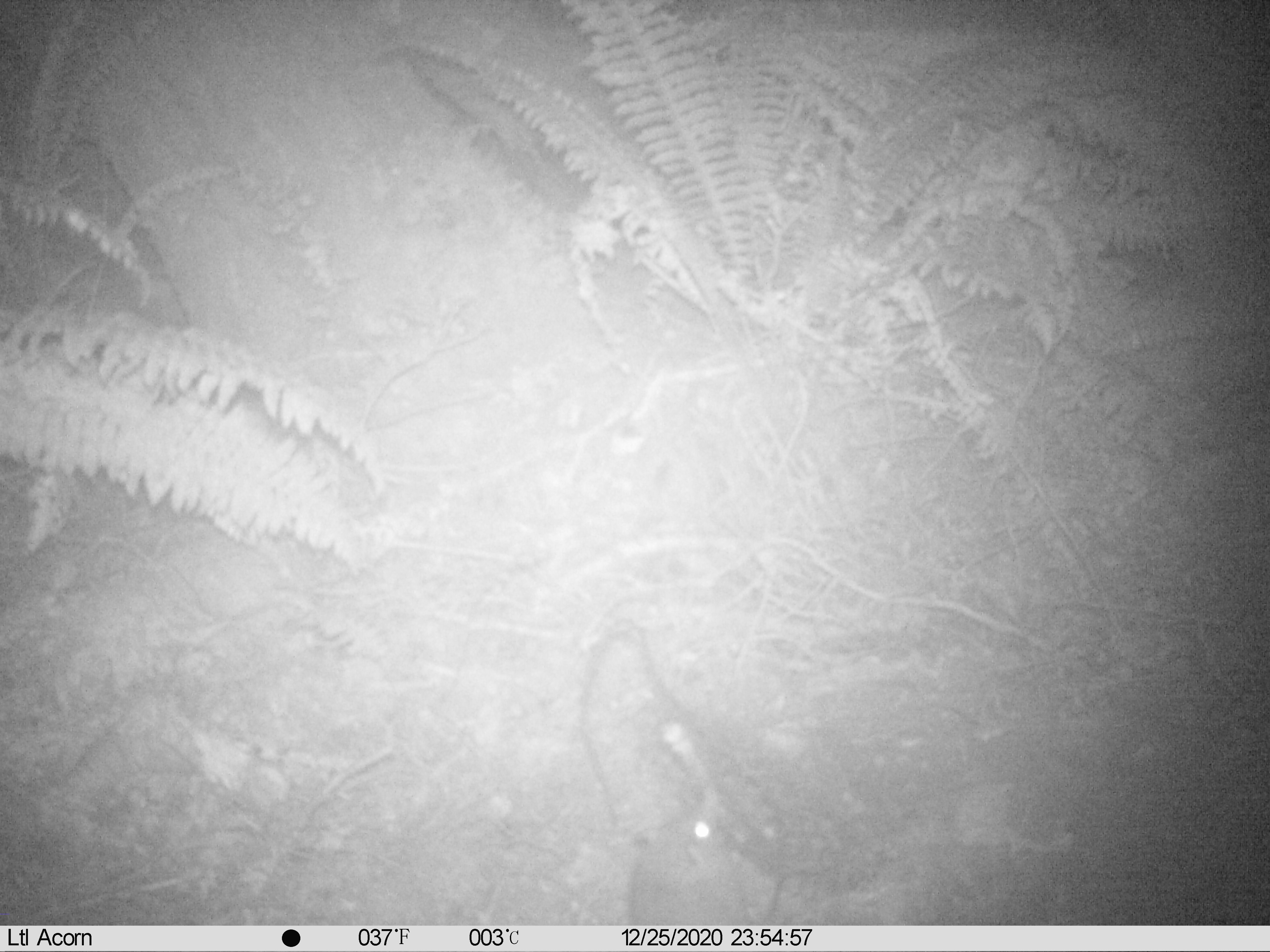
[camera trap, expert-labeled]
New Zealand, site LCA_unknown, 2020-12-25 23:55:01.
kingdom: Animalia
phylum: Chordata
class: Mammalia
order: Rodentia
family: Muridae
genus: Rattus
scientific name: Rattus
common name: rat